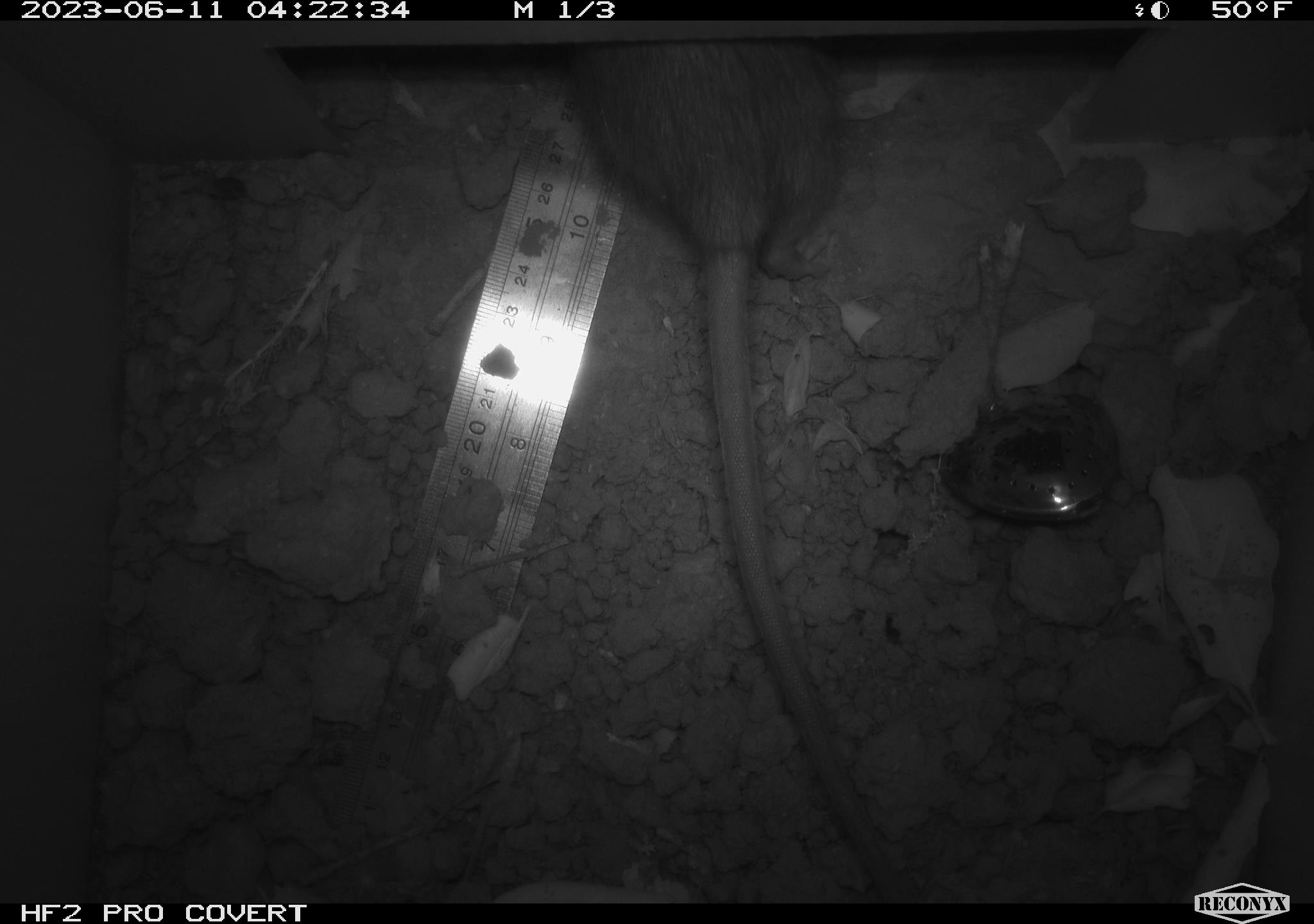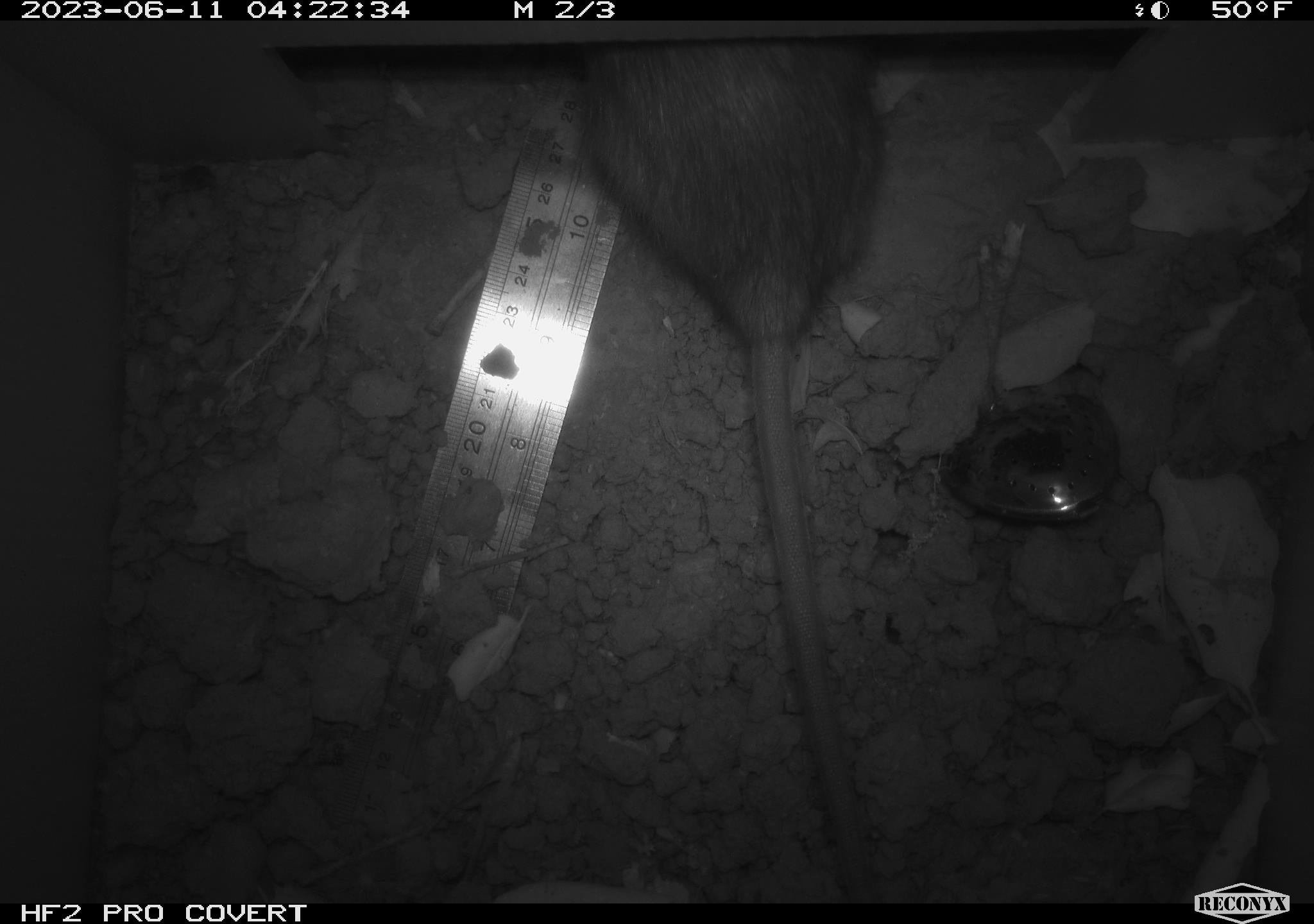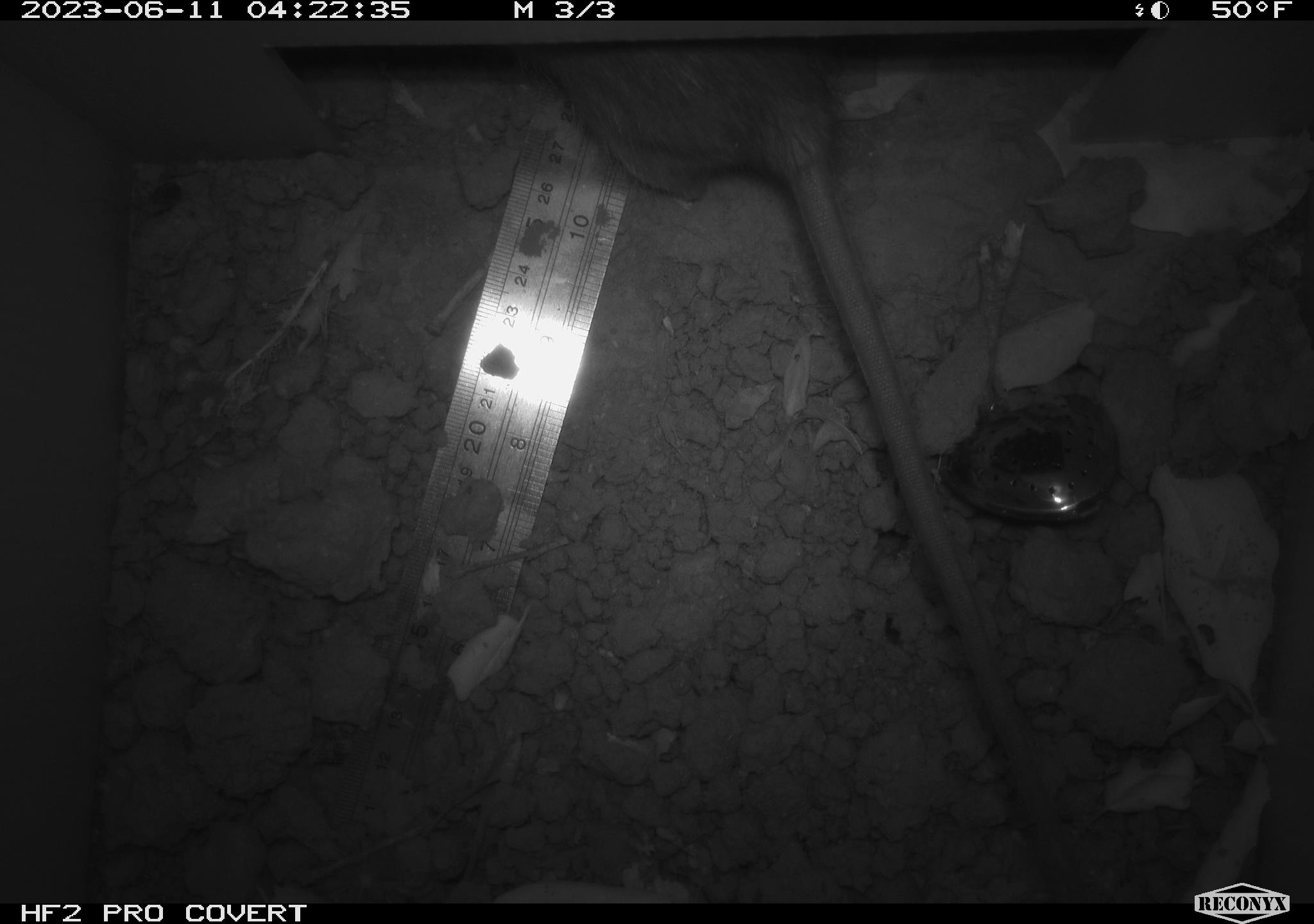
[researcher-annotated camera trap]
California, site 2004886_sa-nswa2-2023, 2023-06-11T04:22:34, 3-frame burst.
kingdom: Animalia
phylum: Chordata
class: Mammalia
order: Rodentia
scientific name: Rodentia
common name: woodrat or rat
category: woodrat or rat species